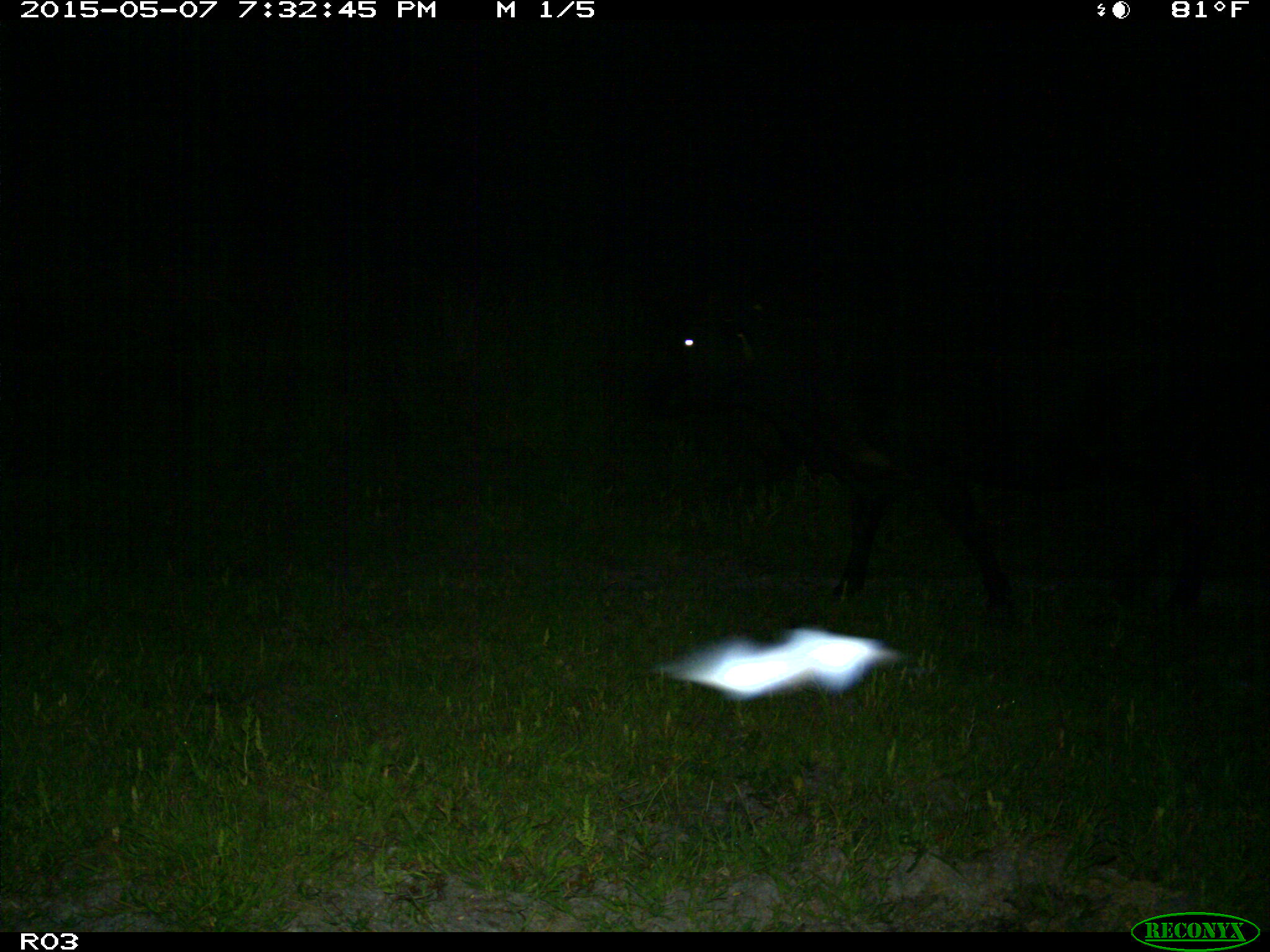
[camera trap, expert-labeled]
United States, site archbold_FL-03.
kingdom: Animalia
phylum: Chordata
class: Mammalia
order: Artiodactyla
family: Bovidae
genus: Bos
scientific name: Bos taurus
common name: domestic cow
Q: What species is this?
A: Bos taurus (domestic cow).